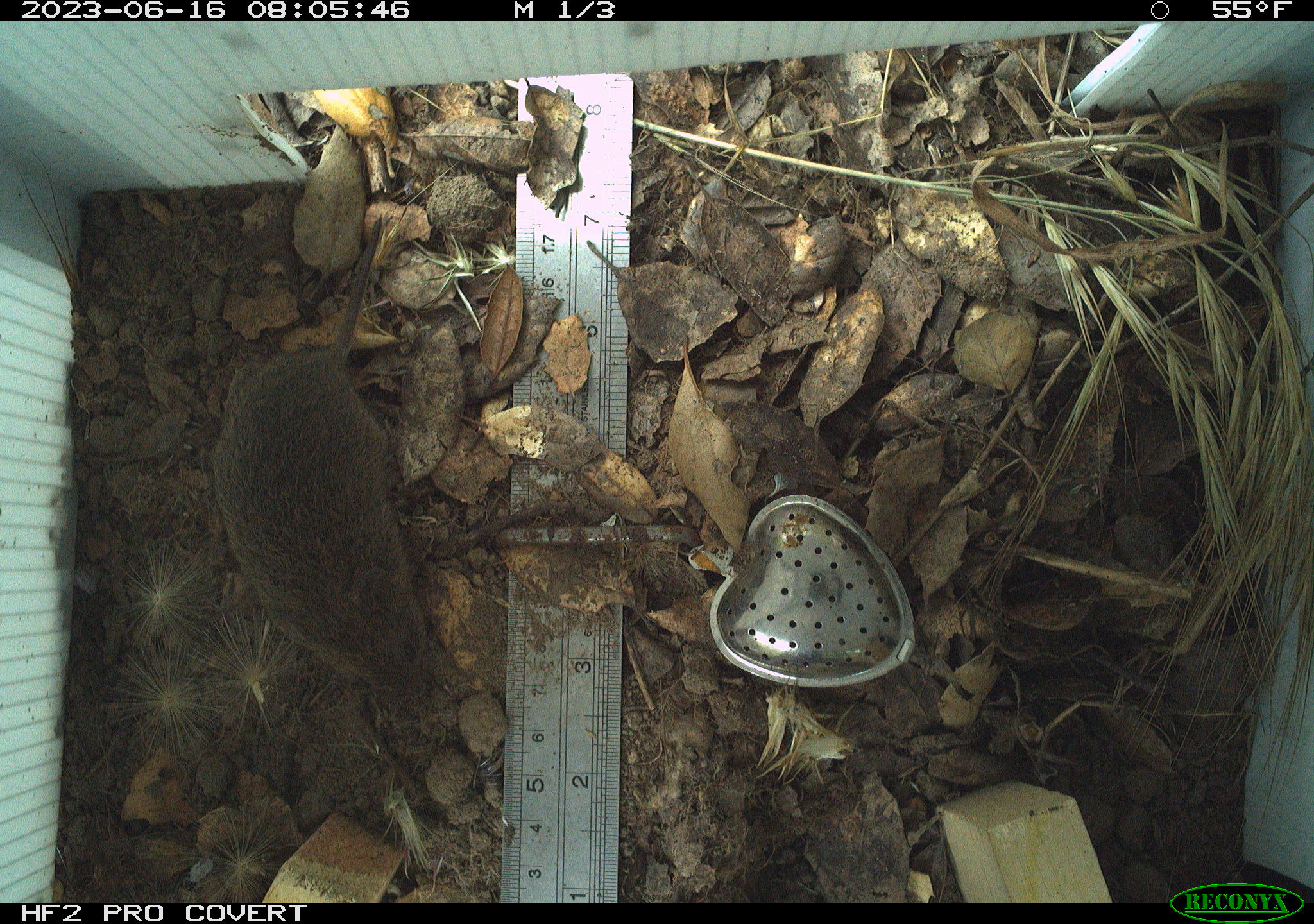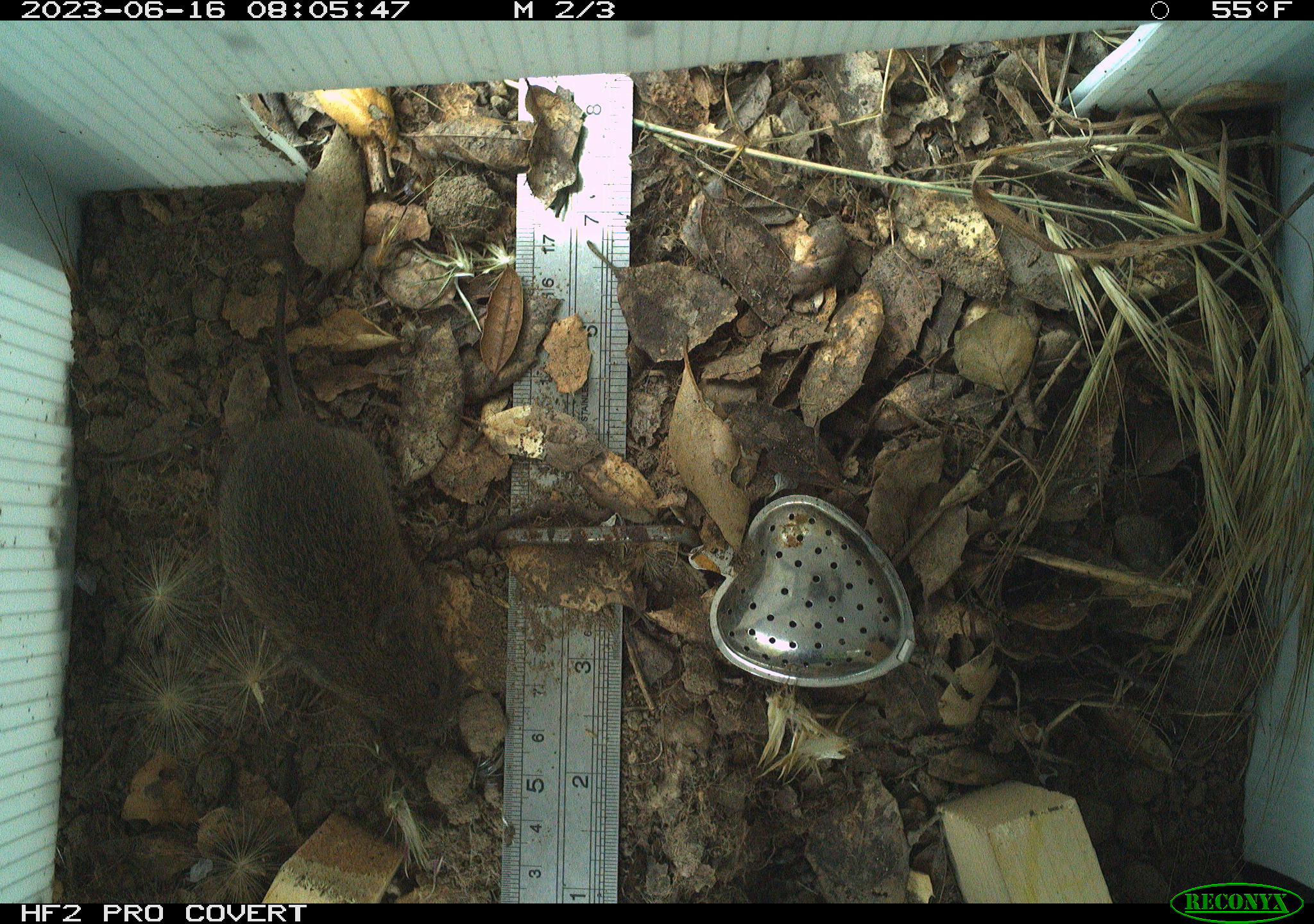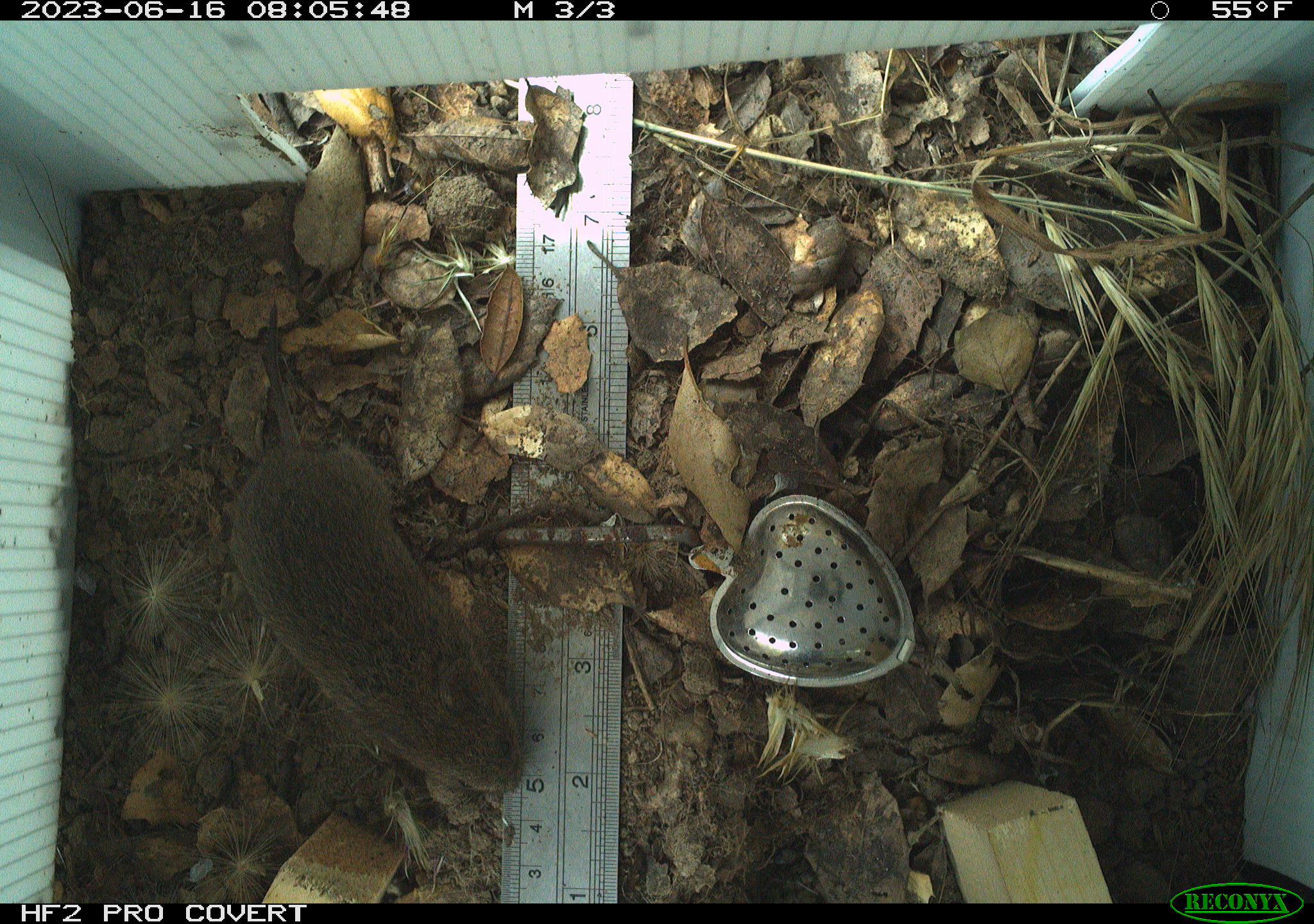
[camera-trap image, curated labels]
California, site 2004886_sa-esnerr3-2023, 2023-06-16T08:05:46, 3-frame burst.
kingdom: Animalia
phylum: Chordata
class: Mammalia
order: Rodentia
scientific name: Rodentia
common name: mouse species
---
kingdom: Animalia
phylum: Chordata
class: Mammalia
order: Rodentia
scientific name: Rodentia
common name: rodent